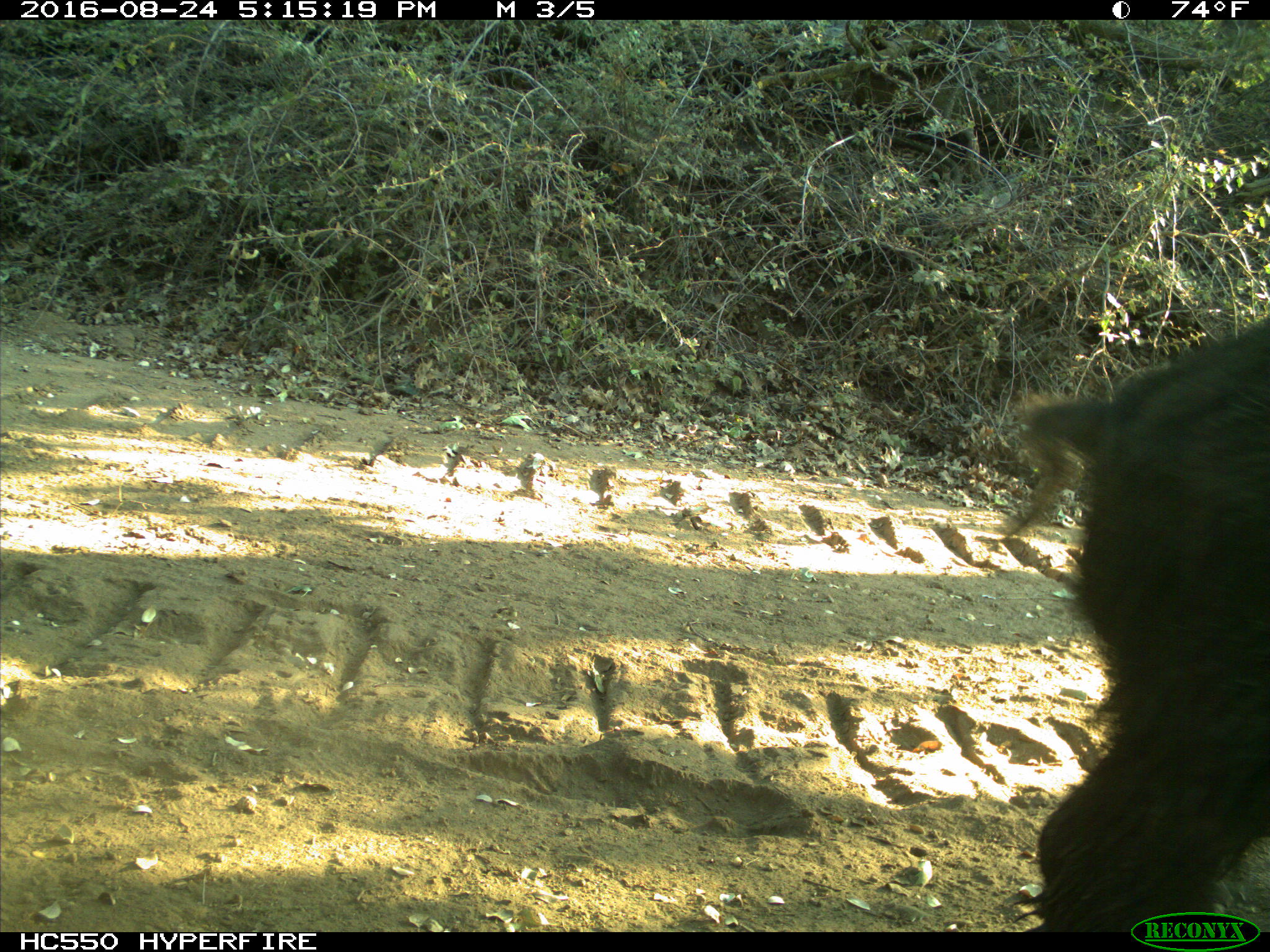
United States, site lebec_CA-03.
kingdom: Animalia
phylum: Chordata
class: Mammalia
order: Artiodactyla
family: Suidae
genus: Sus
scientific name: Sus scrofa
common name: wild boar